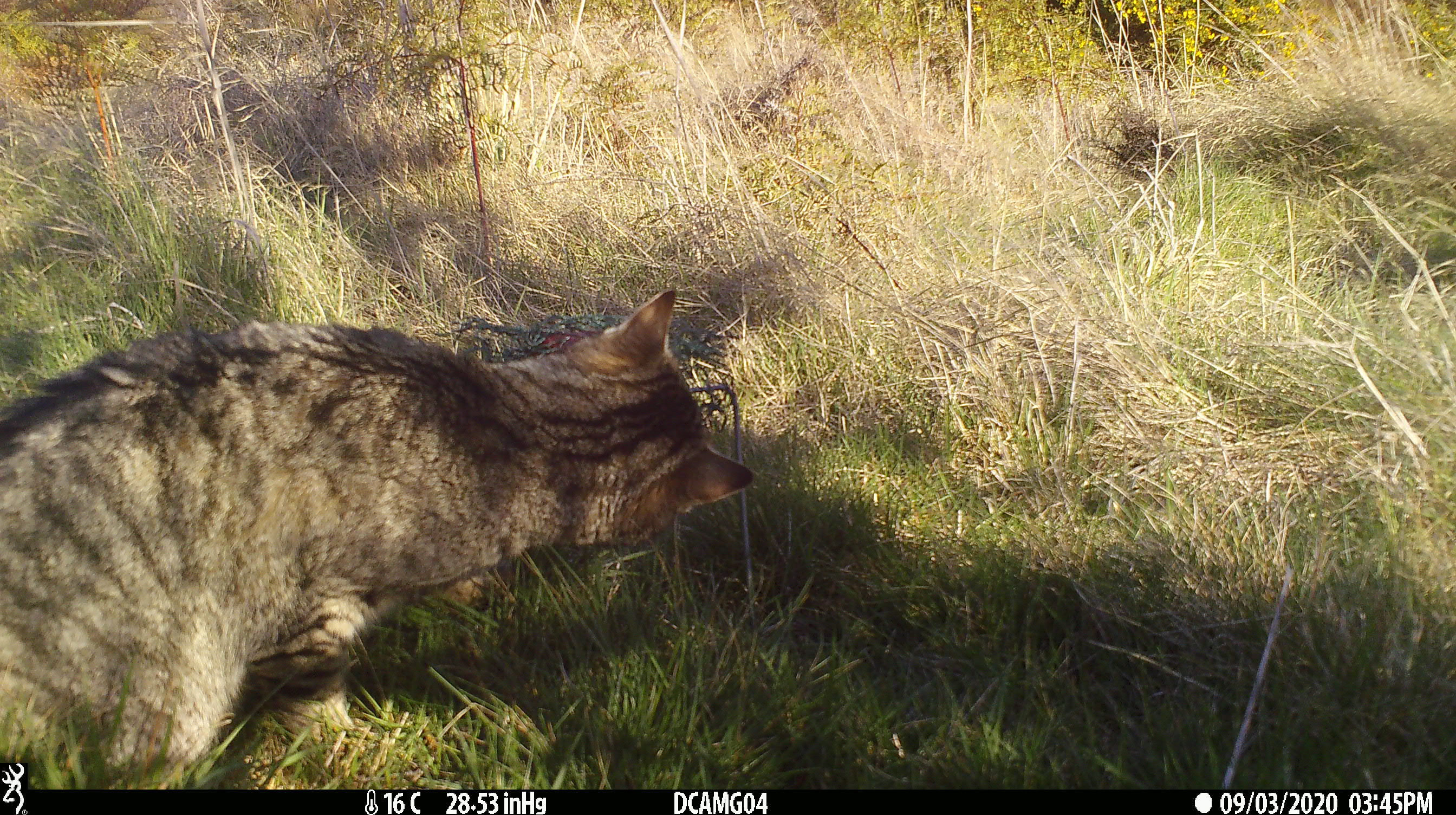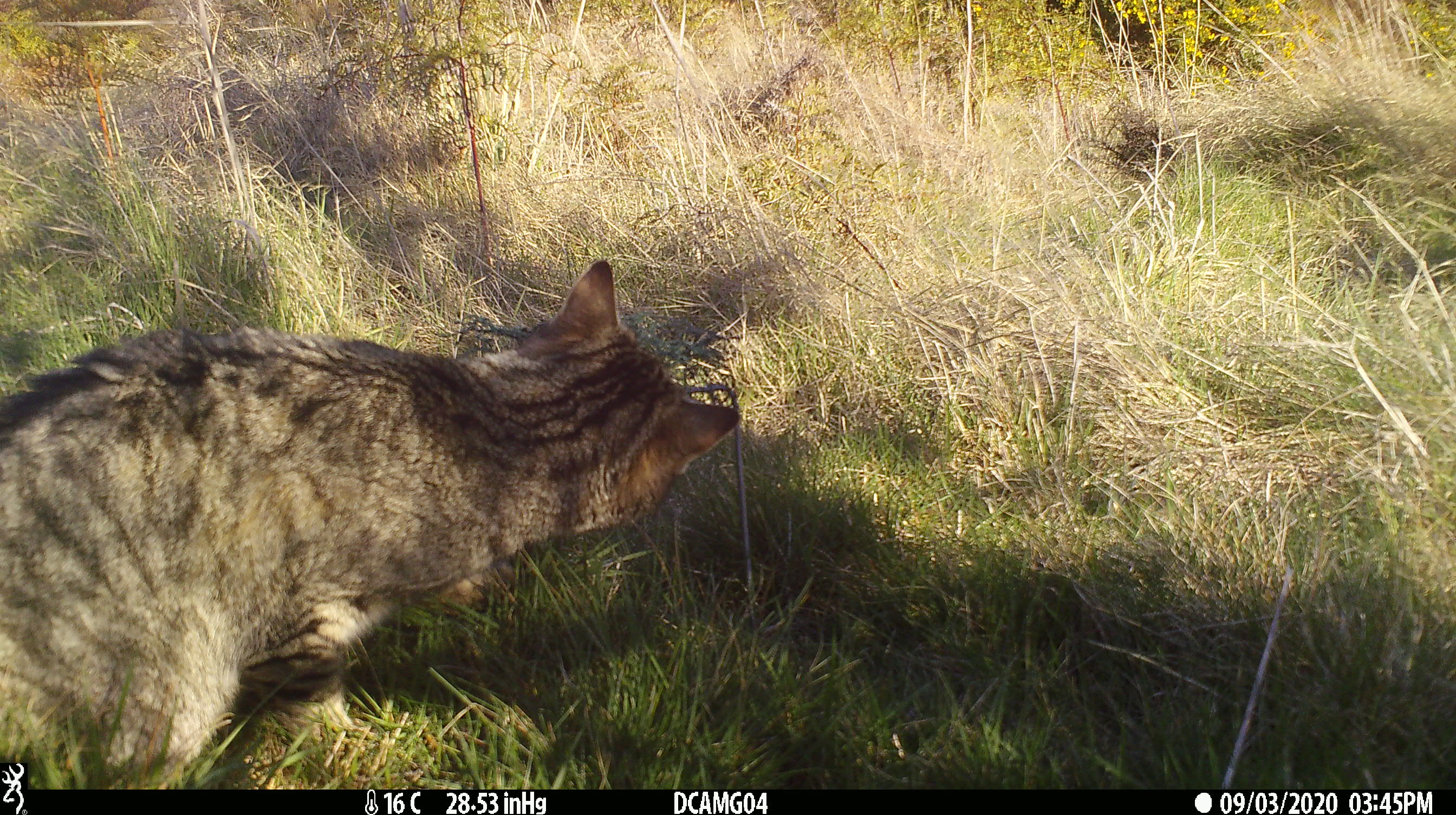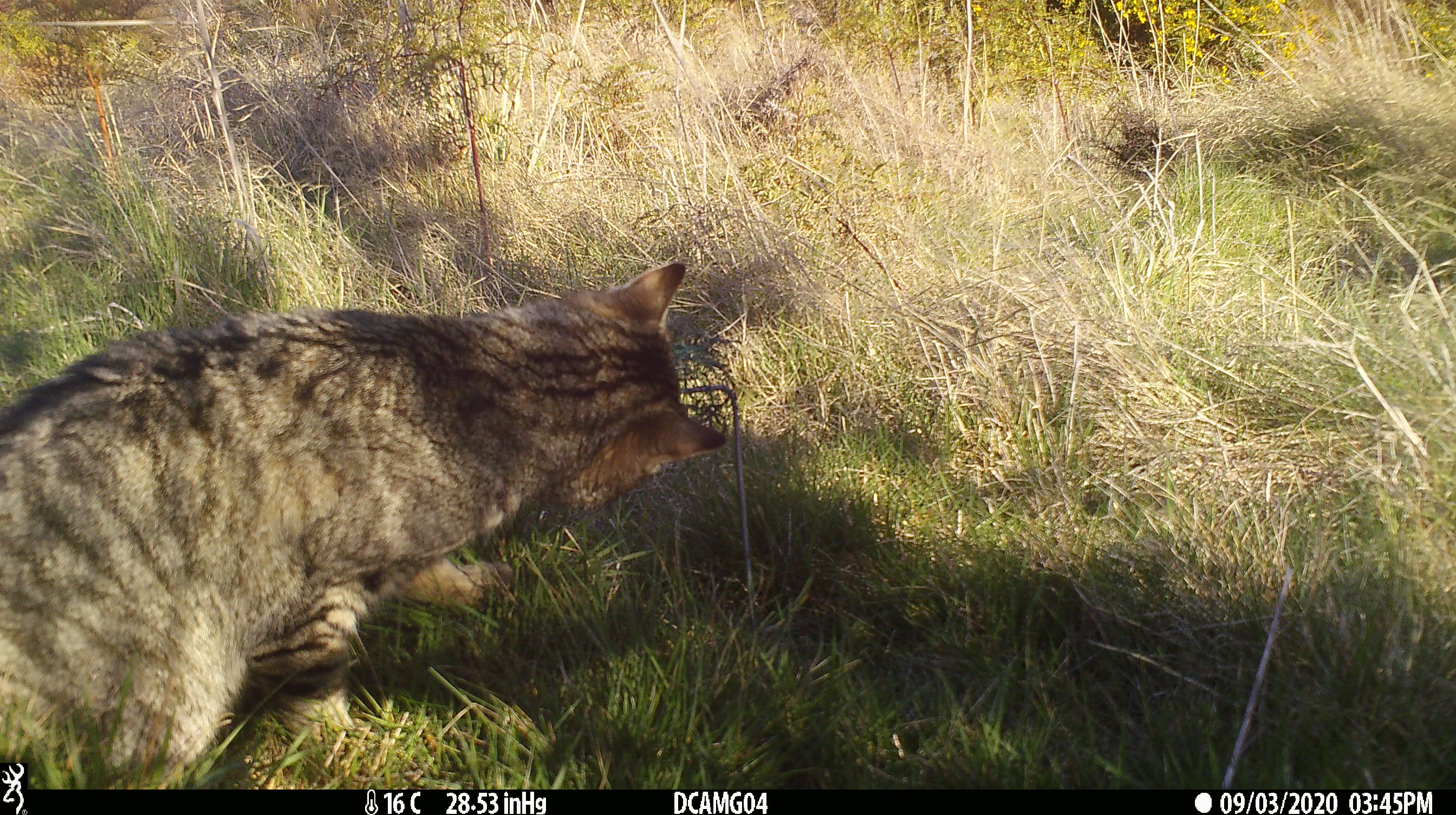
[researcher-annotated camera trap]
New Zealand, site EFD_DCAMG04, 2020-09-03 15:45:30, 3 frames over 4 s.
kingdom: Animalia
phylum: Chordata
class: Mammalia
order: Carnivora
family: Felidae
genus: Felis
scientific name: Felis catus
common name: domestic cat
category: cat